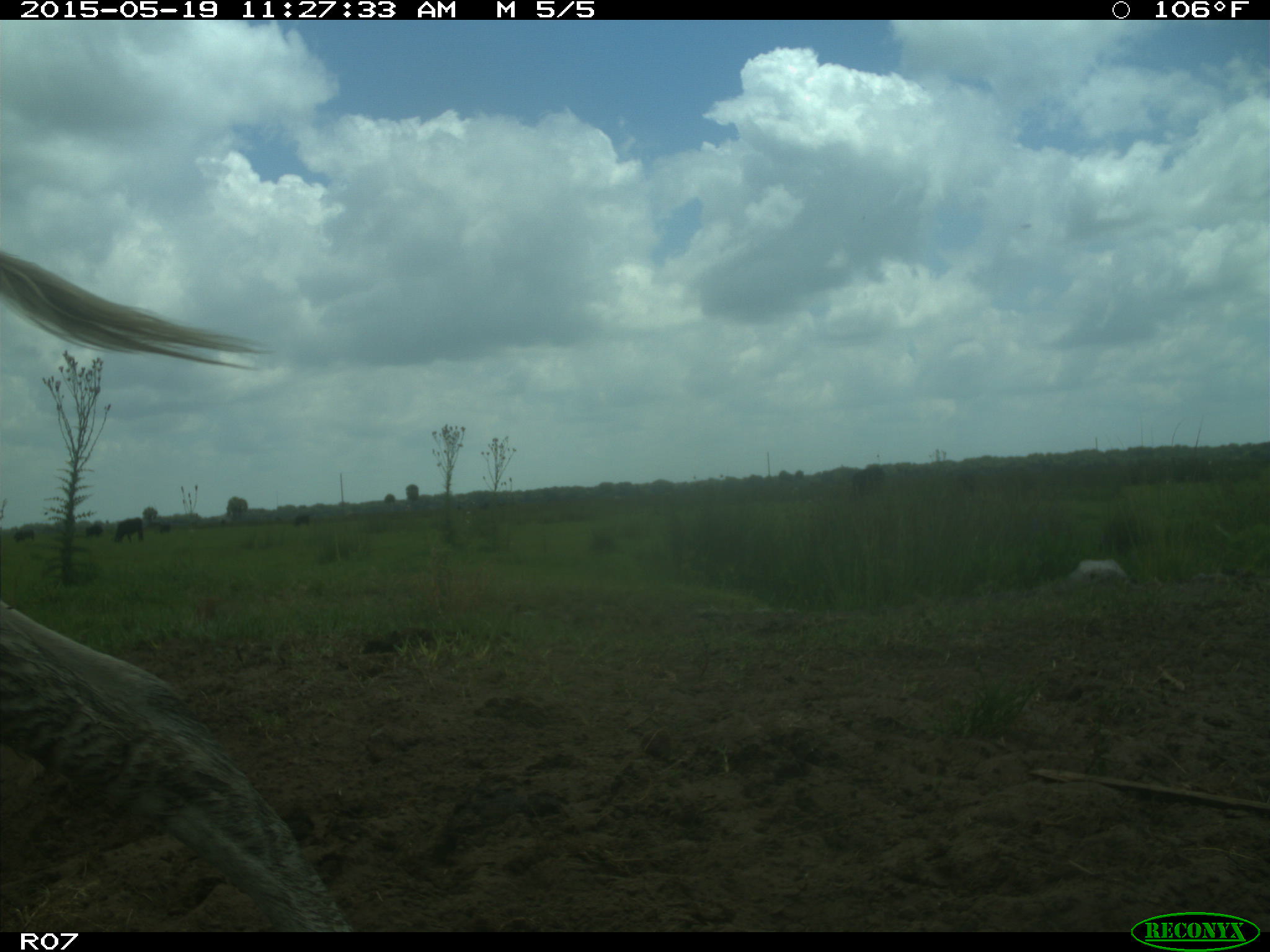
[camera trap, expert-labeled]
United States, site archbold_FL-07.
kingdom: Animalia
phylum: Chordata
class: Mammalia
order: Artiodactyla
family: Bovidae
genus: Bos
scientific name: Bos taurus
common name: domestic cow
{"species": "Bos taurus (domestic cow)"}